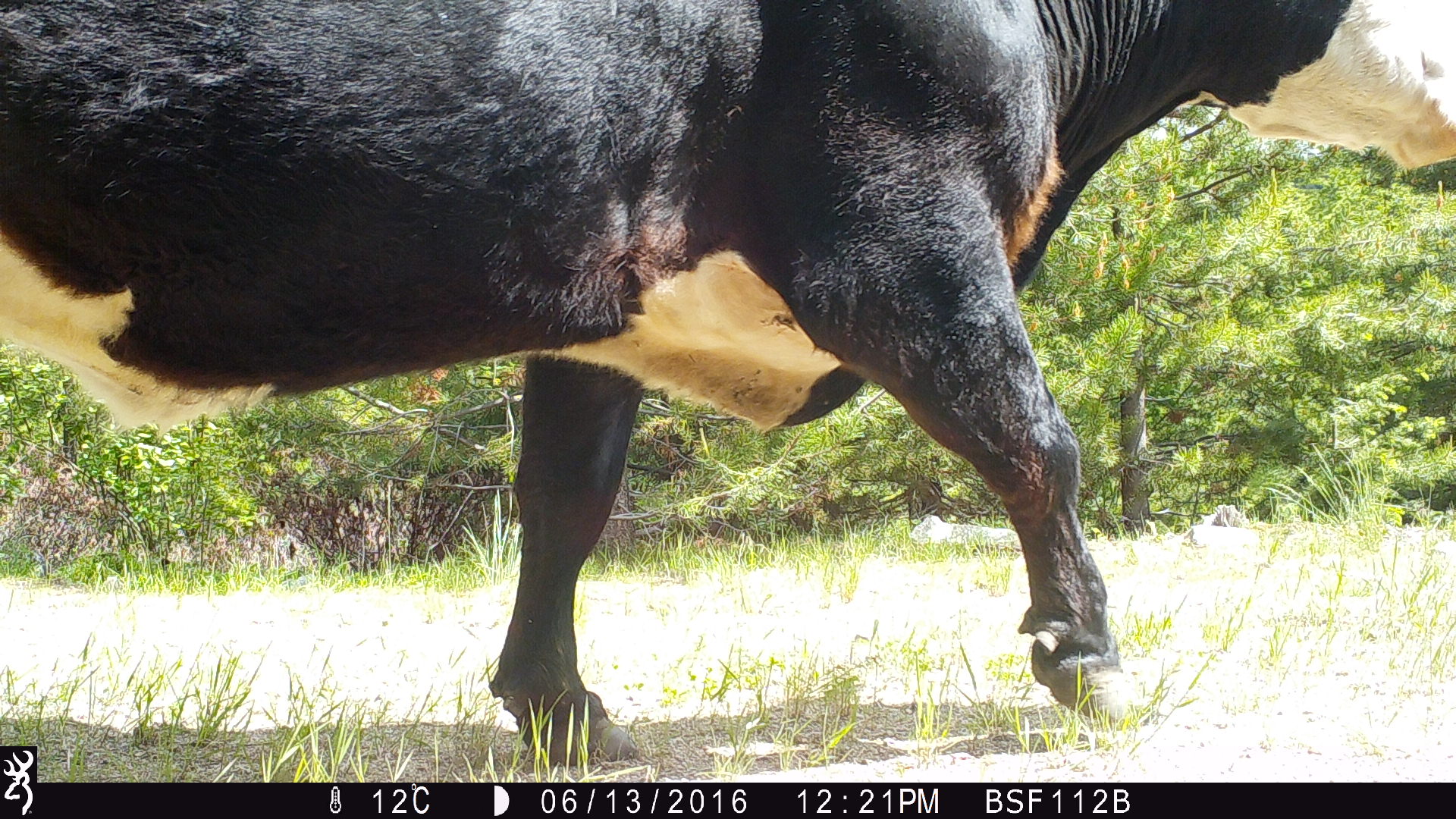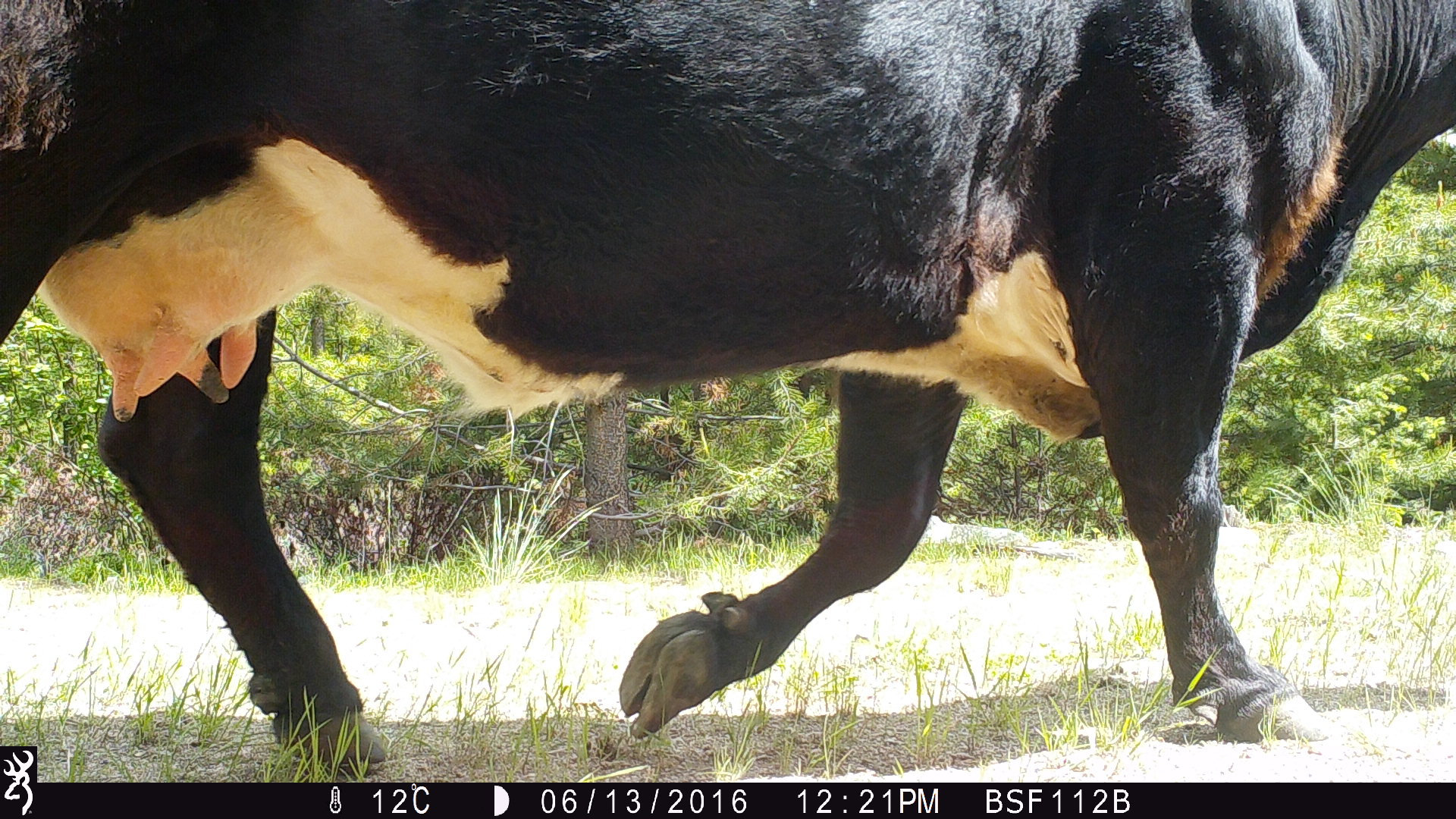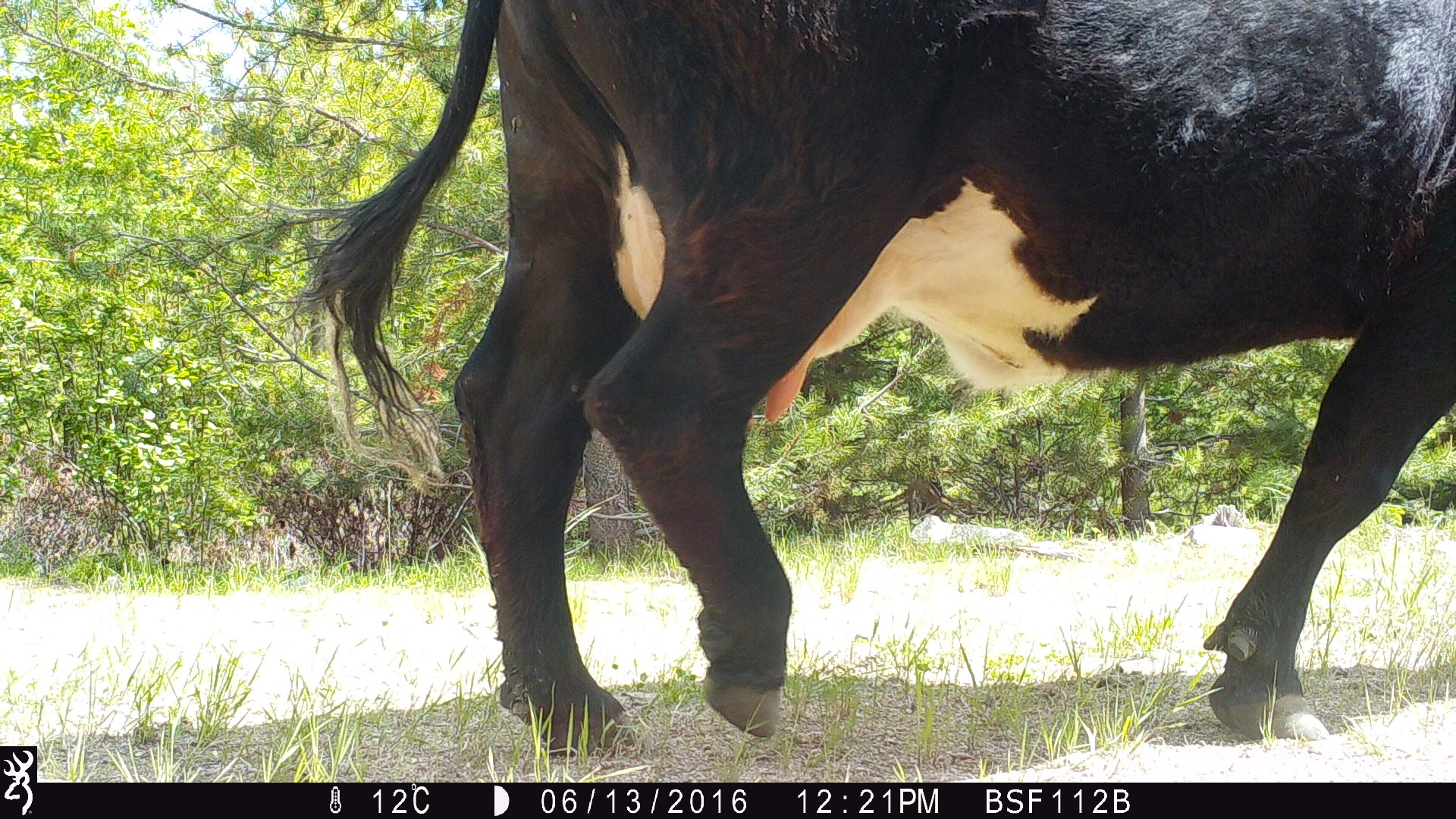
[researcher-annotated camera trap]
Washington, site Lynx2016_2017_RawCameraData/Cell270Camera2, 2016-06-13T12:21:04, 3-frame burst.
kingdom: Animalia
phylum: Chordata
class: Mammalia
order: Artiodactyla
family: Bovidae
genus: Bos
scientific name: Bos taurus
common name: domestic cattle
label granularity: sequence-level